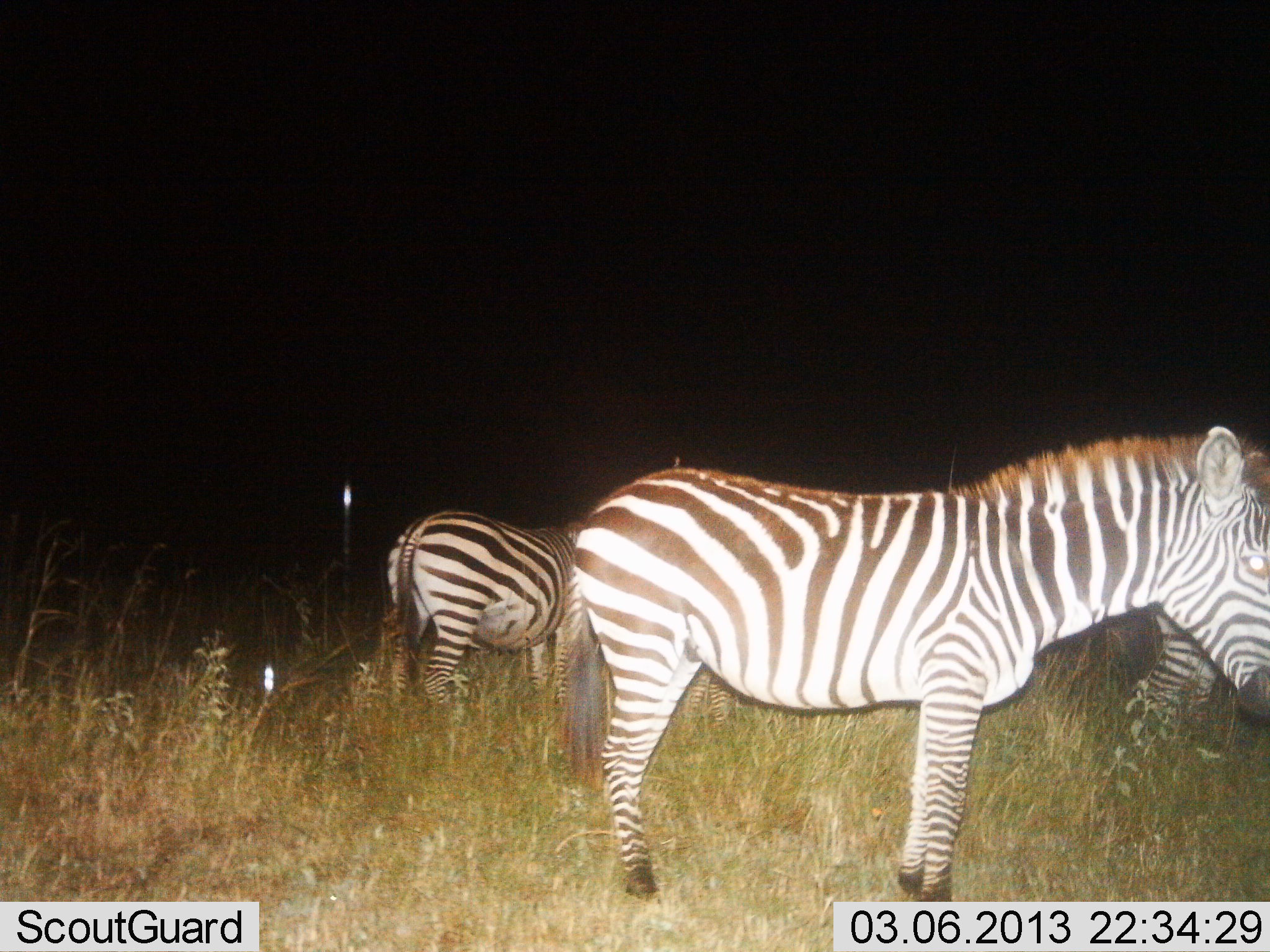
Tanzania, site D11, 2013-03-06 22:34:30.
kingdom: Animalia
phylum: Chordata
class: Mammalia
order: Perissodactyla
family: Equidae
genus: Equus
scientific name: Equus quagga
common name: plains zebra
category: zebra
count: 3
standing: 95%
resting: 5%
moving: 3%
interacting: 3%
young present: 0%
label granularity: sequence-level